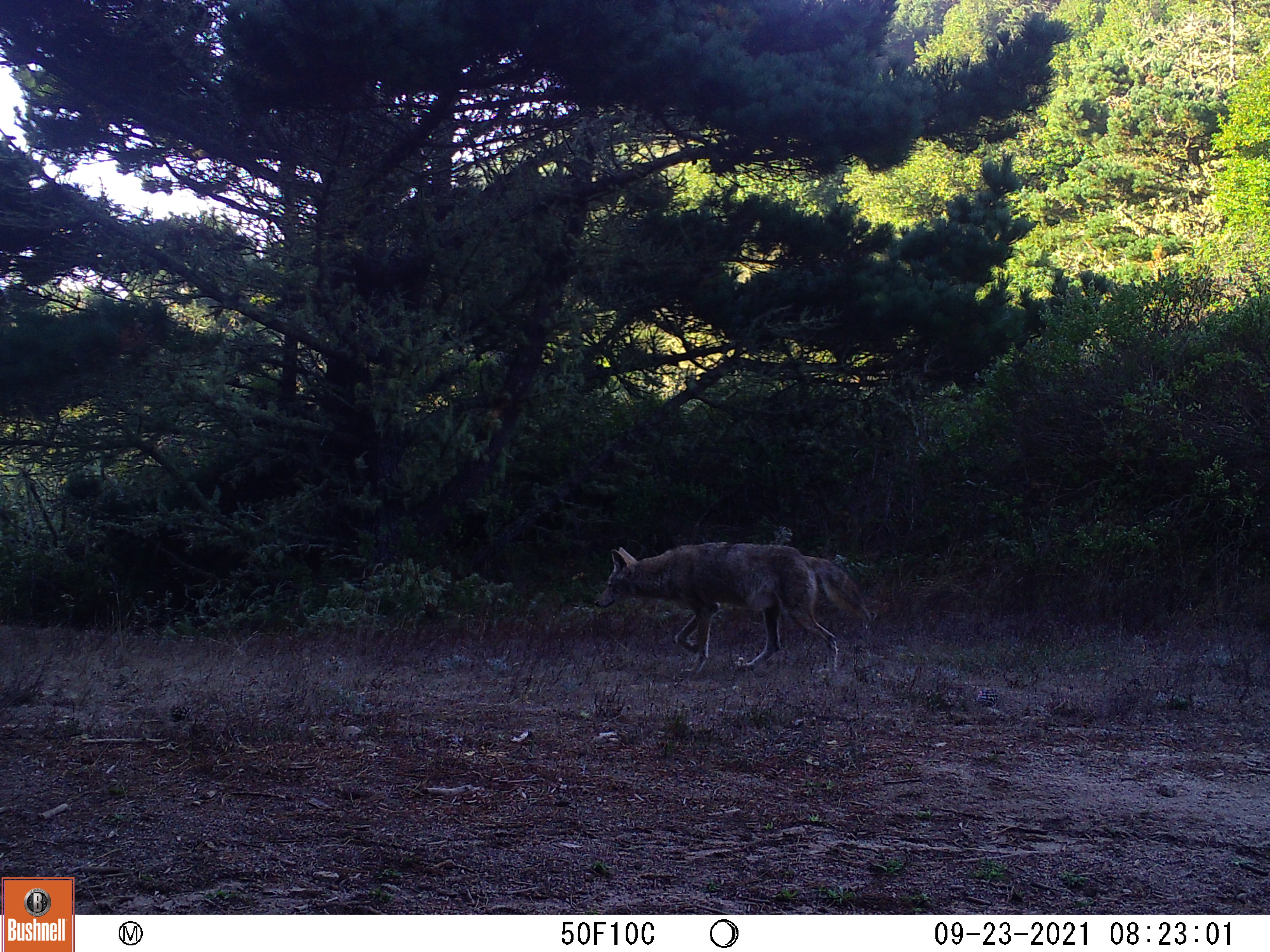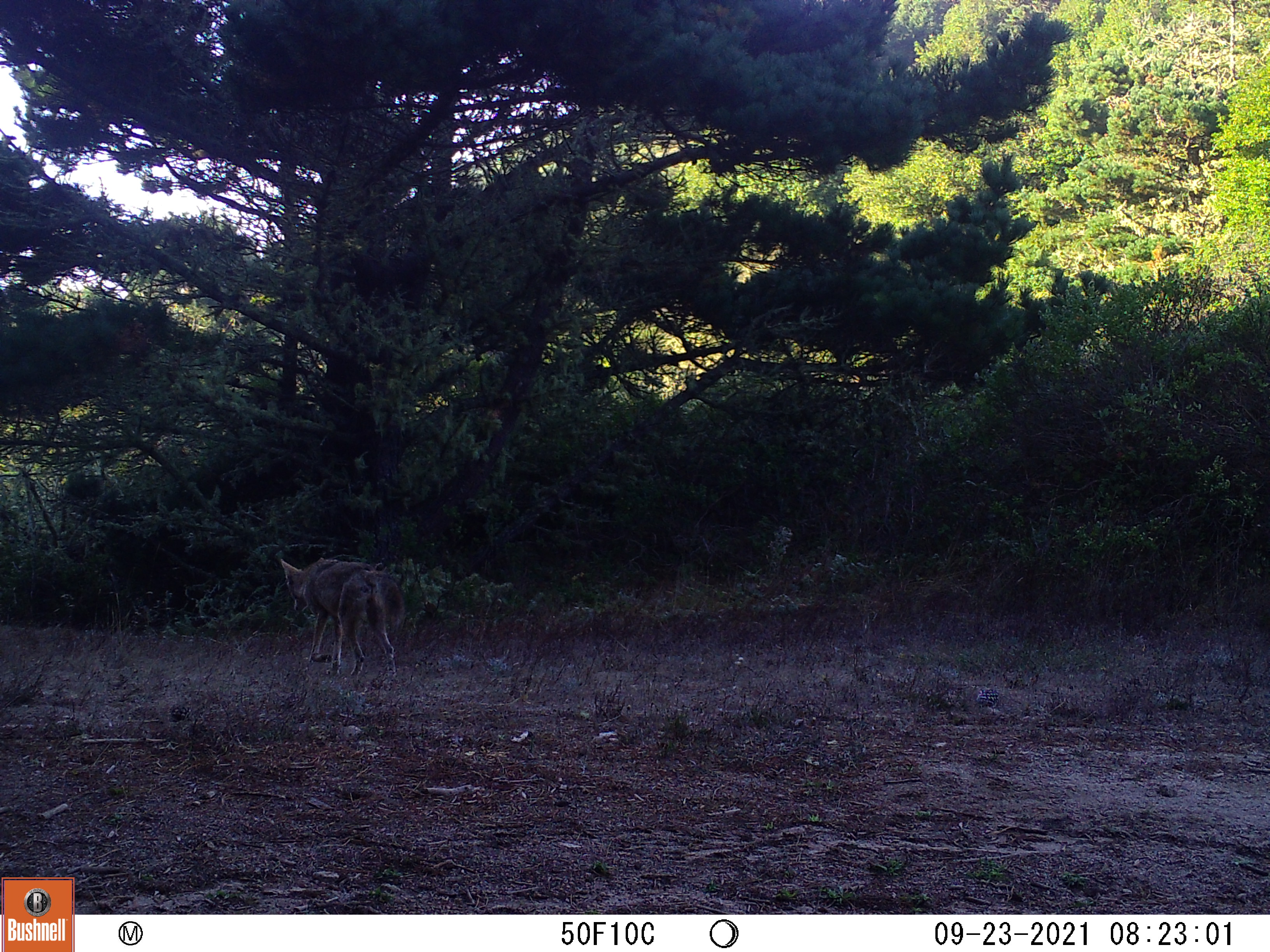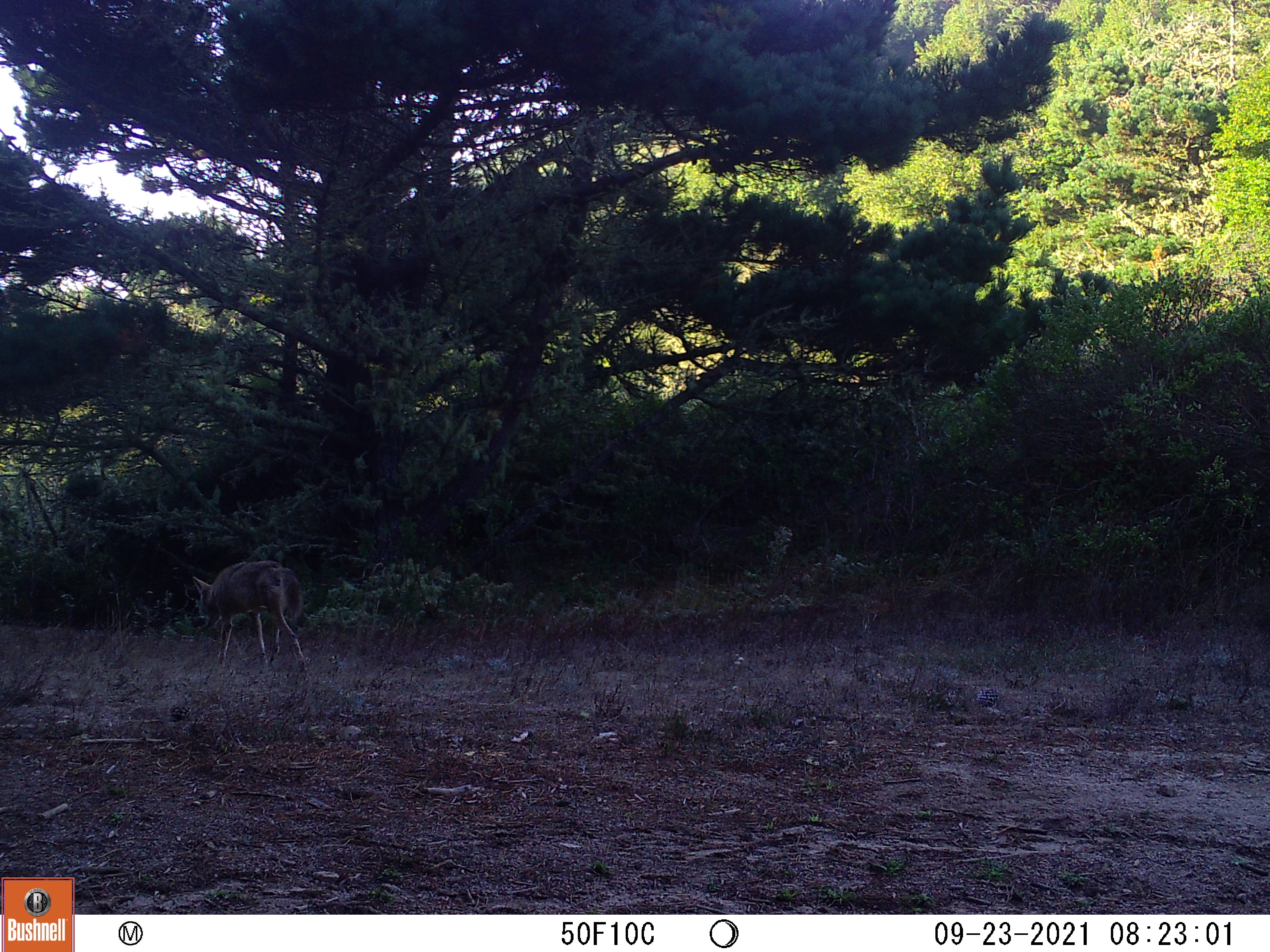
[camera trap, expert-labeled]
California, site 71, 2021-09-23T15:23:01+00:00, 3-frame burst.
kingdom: Animalia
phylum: Chordata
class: Mammalia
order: Carnivora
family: Canidae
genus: Canis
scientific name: Canis latrans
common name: coyote